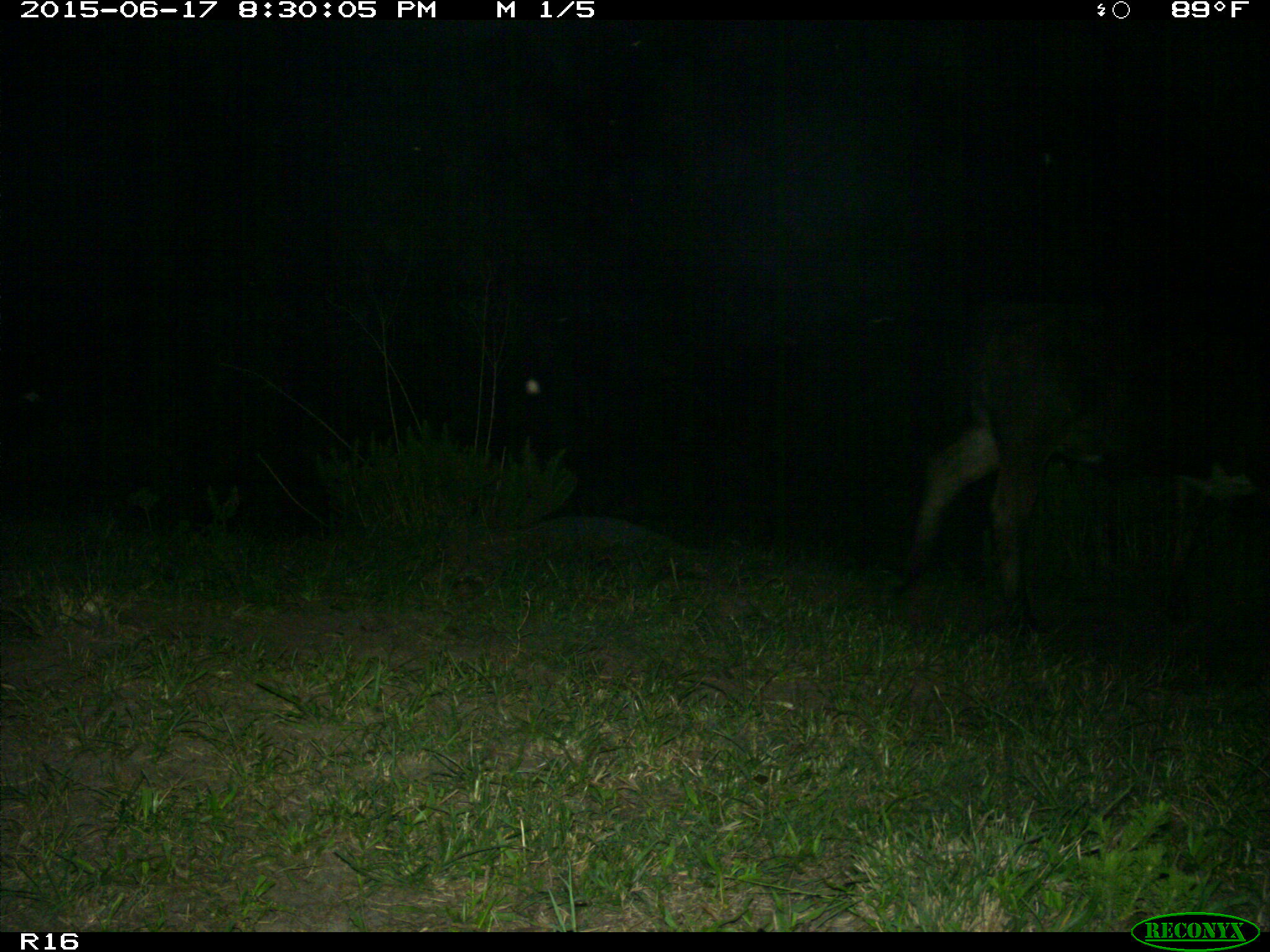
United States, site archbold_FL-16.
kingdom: Animalia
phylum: Chordata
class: Mammalia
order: Artiodactyla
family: Bovidae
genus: Bos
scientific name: Bos taurus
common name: domestic cow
Bos taurus (domestic cow).